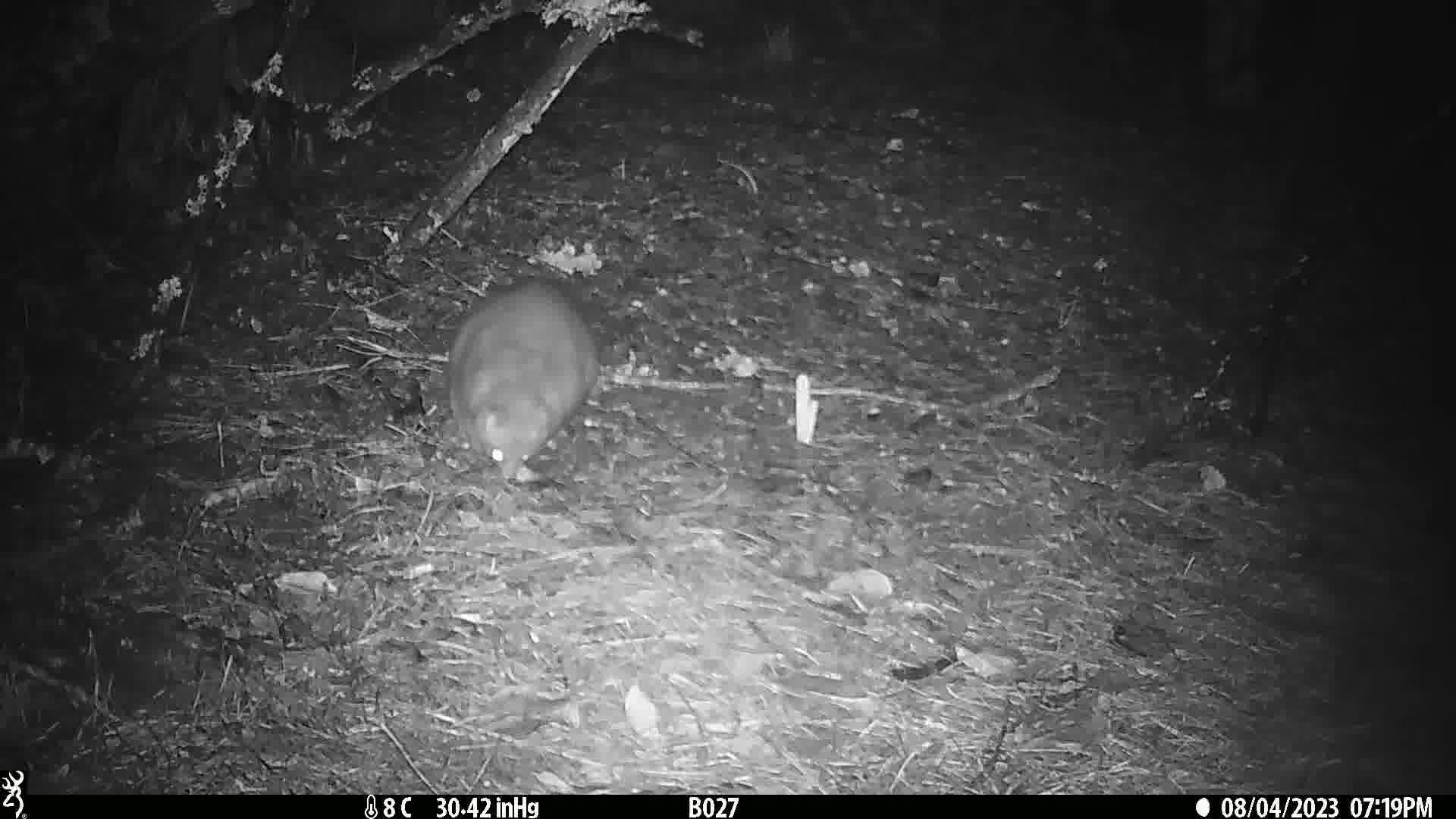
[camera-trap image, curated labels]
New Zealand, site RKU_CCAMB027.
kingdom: Animalia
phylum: Chordata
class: Mammalia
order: Diprotodontia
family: Phalangeridae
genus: Trichosurus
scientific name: Trichosurus vulpecula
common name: common brushtail possum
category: possum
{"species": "possum (common brushtail possum) (Trichosurus vulpecula)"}